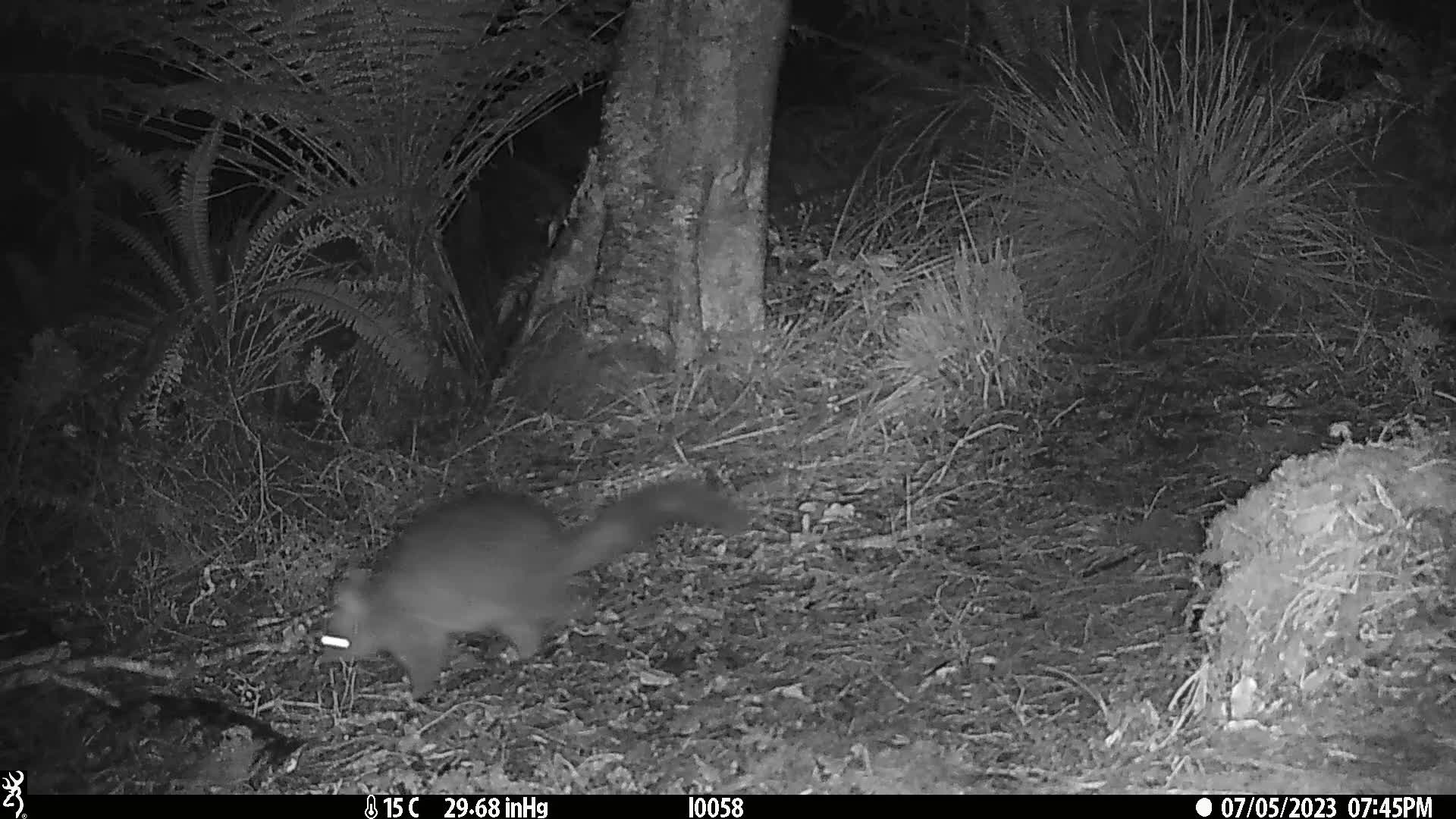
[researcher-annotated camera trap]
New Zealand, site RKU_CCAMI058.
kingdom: Animalia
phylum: Chordata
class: Mammalia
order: Diprotodontia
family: Phalangeridae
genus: Trichosurus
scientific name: Trichosurus vulpecula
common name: common brushtail possum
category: possum